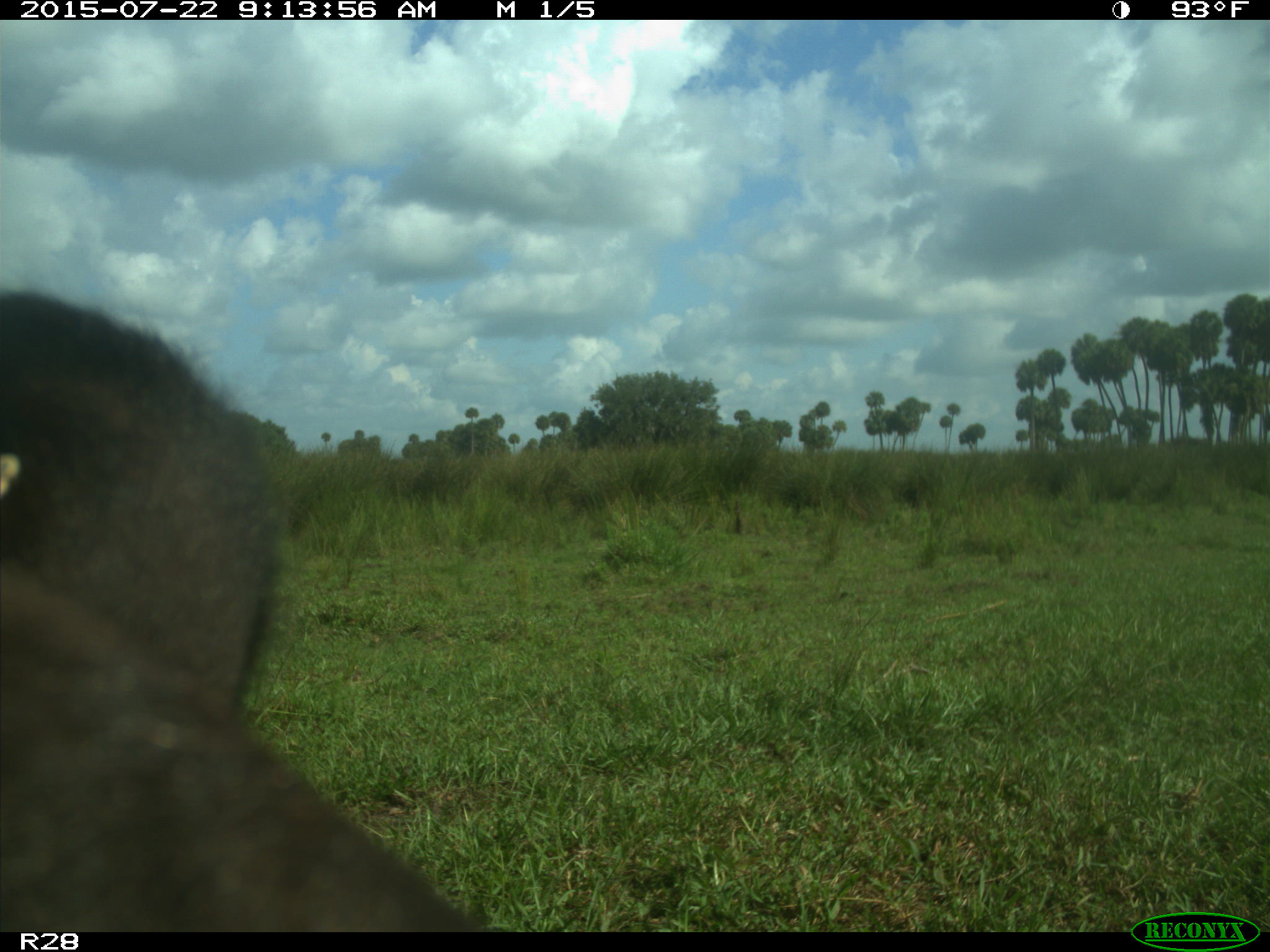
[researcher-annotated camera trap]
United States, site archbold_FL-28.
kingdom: Animalia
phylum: Chordata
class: Mammalia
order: Artiodactyla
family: Bovidae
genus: Bos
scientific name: Bos taurus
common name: domestic cow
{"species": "Bos taurus (domestic cow)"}